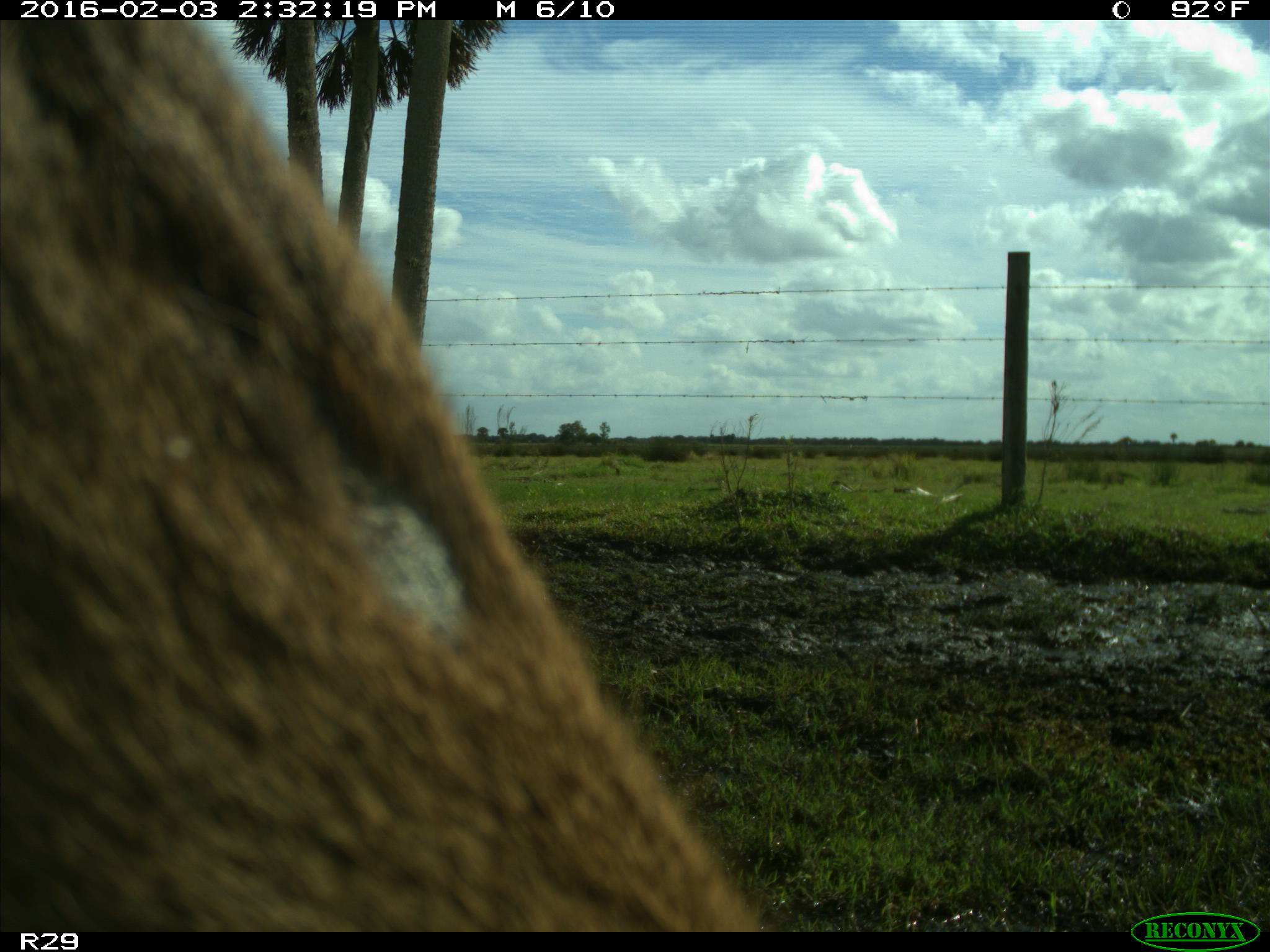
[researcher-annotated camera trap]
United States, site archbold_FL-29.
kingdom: Animalia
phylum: Chordata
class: Mammalia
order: Artiodactyla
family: Cervidae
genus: Odocoileus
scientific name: Odocoileus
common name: deer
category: unidentified deer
Unidentified deer (deer) (Odocoileus).